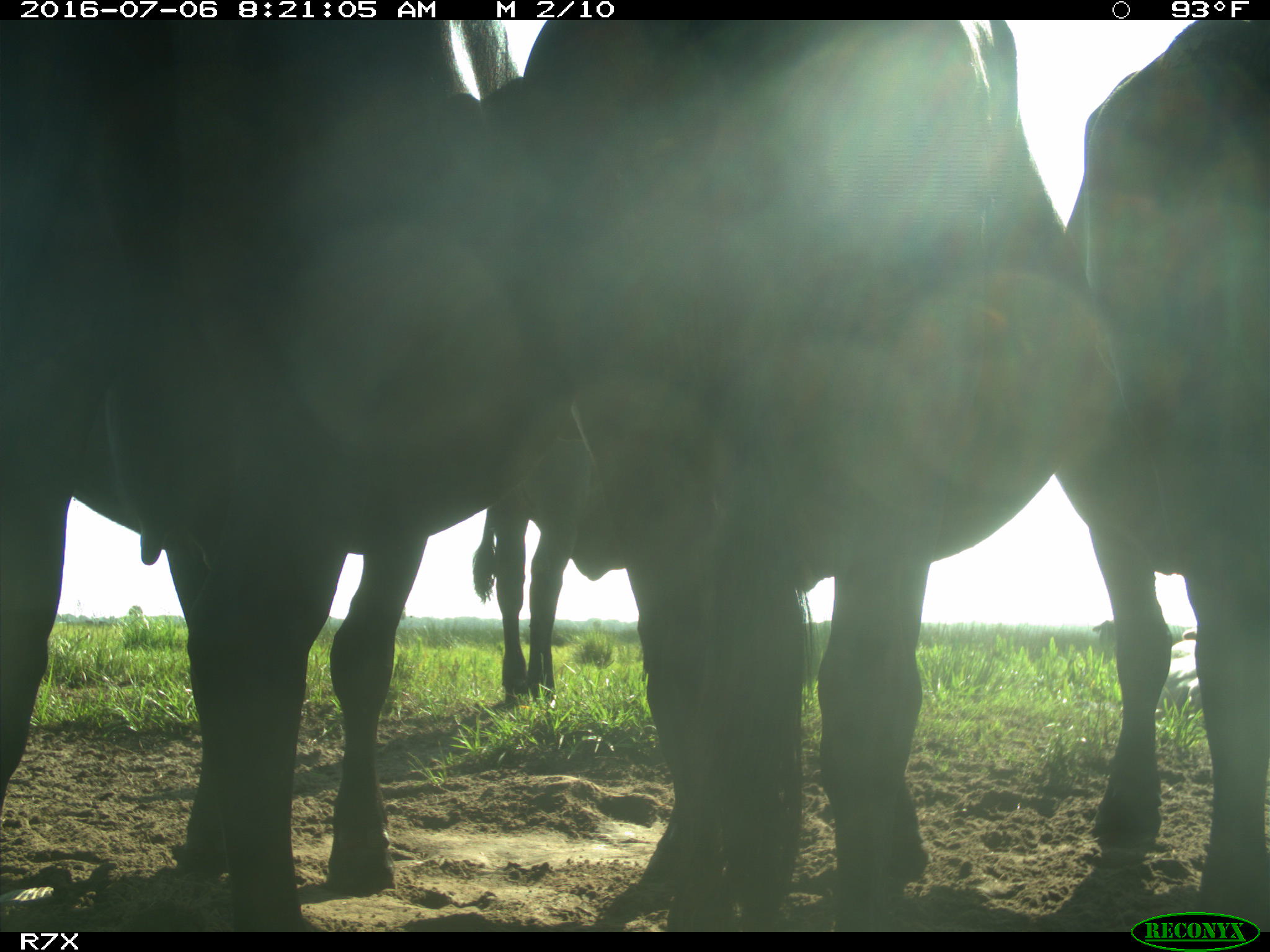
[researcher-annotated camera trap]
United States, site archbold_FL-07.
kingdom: Animalia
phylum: Chordata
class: Mammalia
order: Artiodactyla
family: Bovidae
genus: Bos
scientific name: Bos taurus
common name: domestic cow